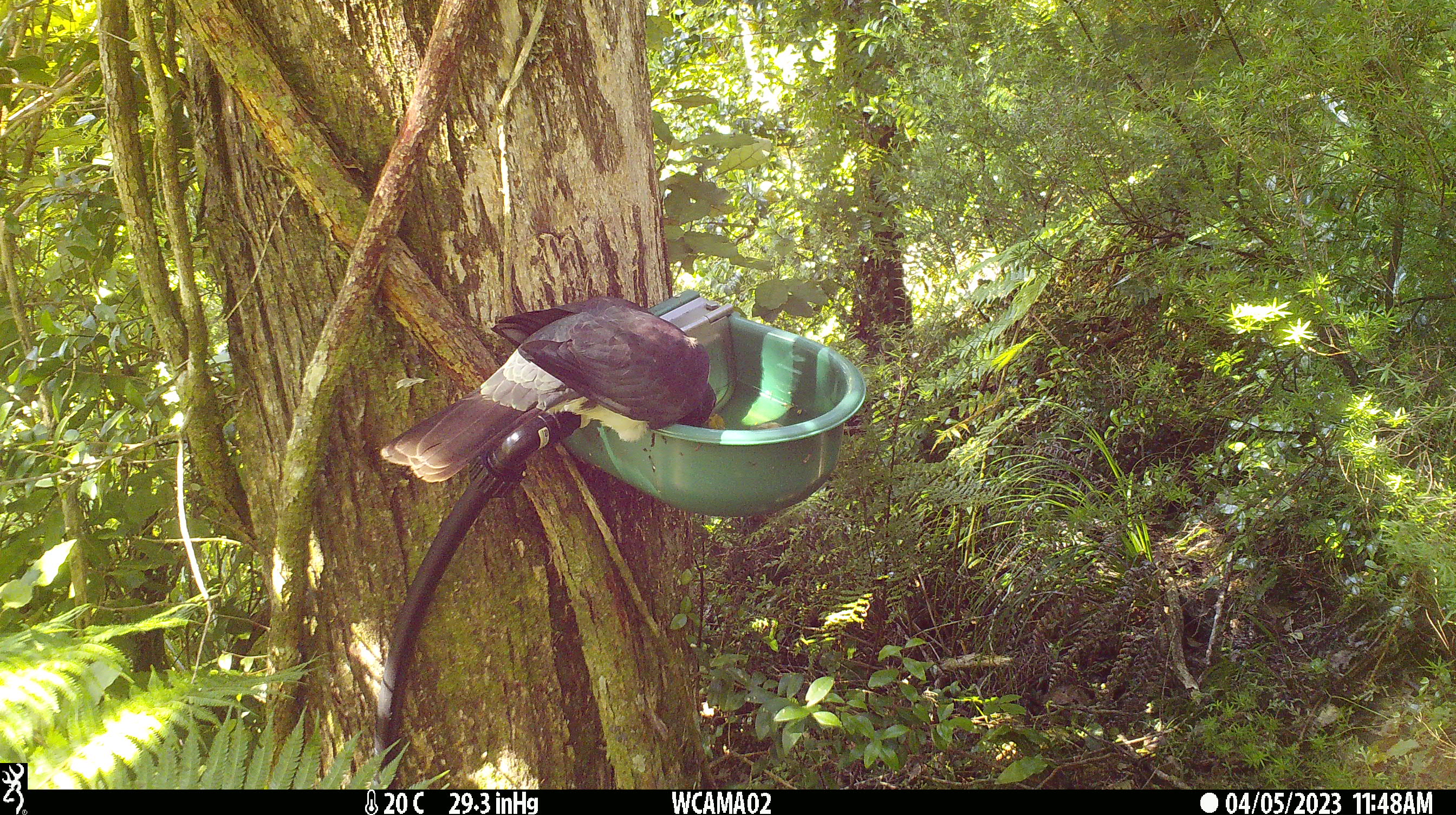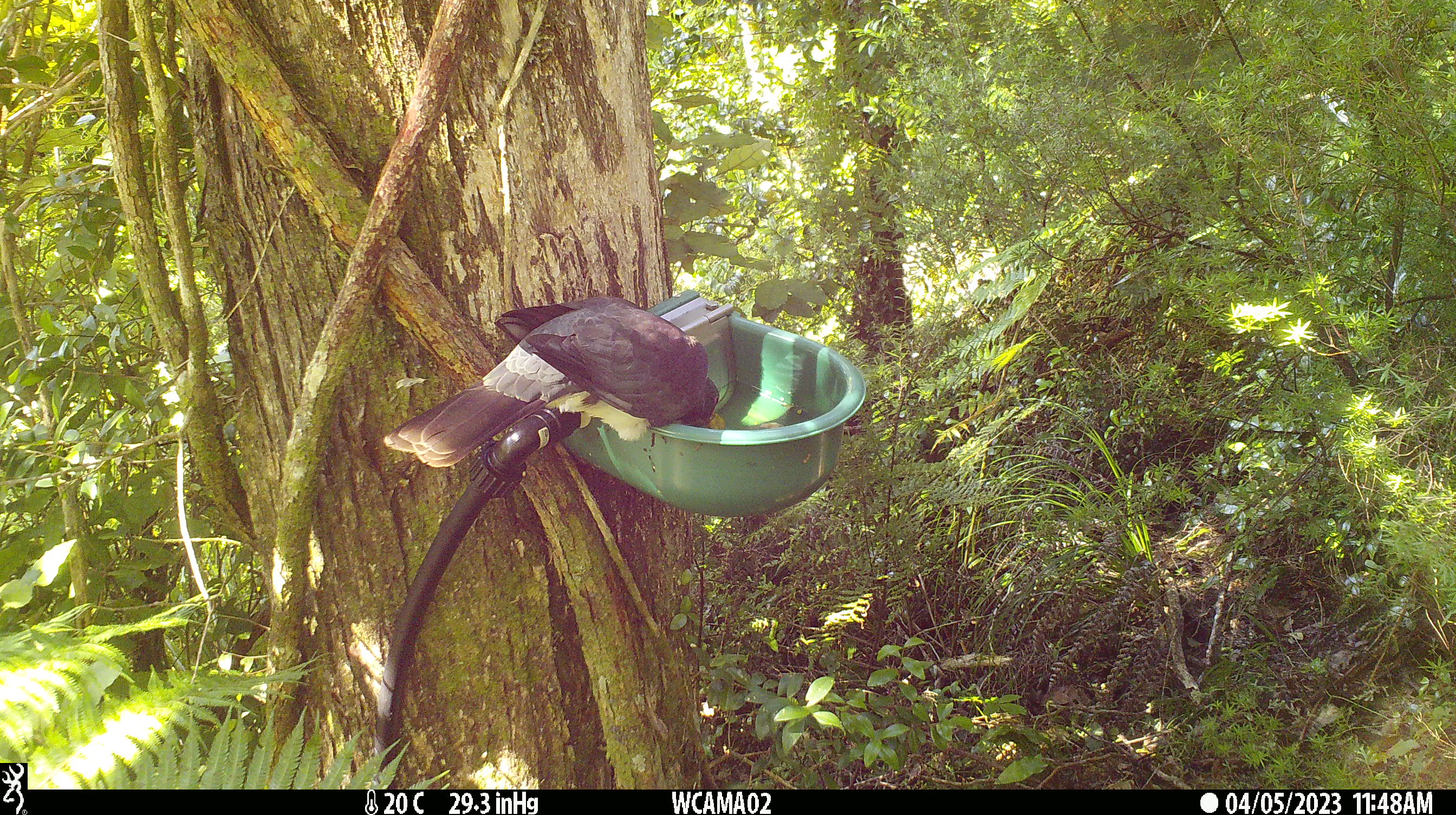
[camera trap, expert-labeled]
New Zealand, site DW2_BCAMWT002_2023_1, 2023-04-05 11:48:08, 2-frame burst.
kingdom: Animalia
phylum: Chordata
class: Aves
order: Columbiformes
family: Columbidae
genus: Hemiphaga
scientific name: Hemiphaga novaeseelandiae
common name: new zealand pigeon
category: kereru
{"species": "kereru (new zealand pigeon) (Hemiphaga novaeseelandiae)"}